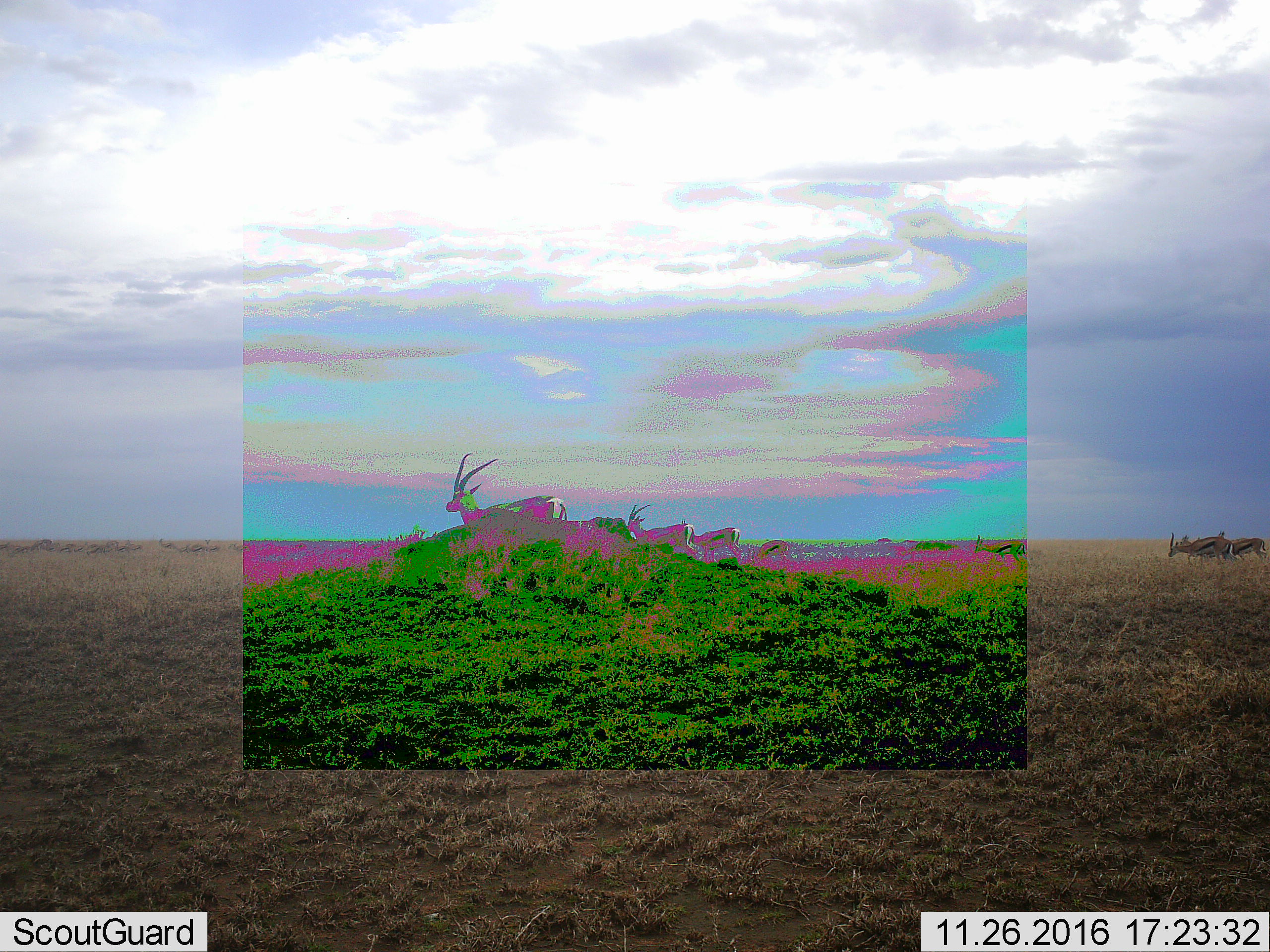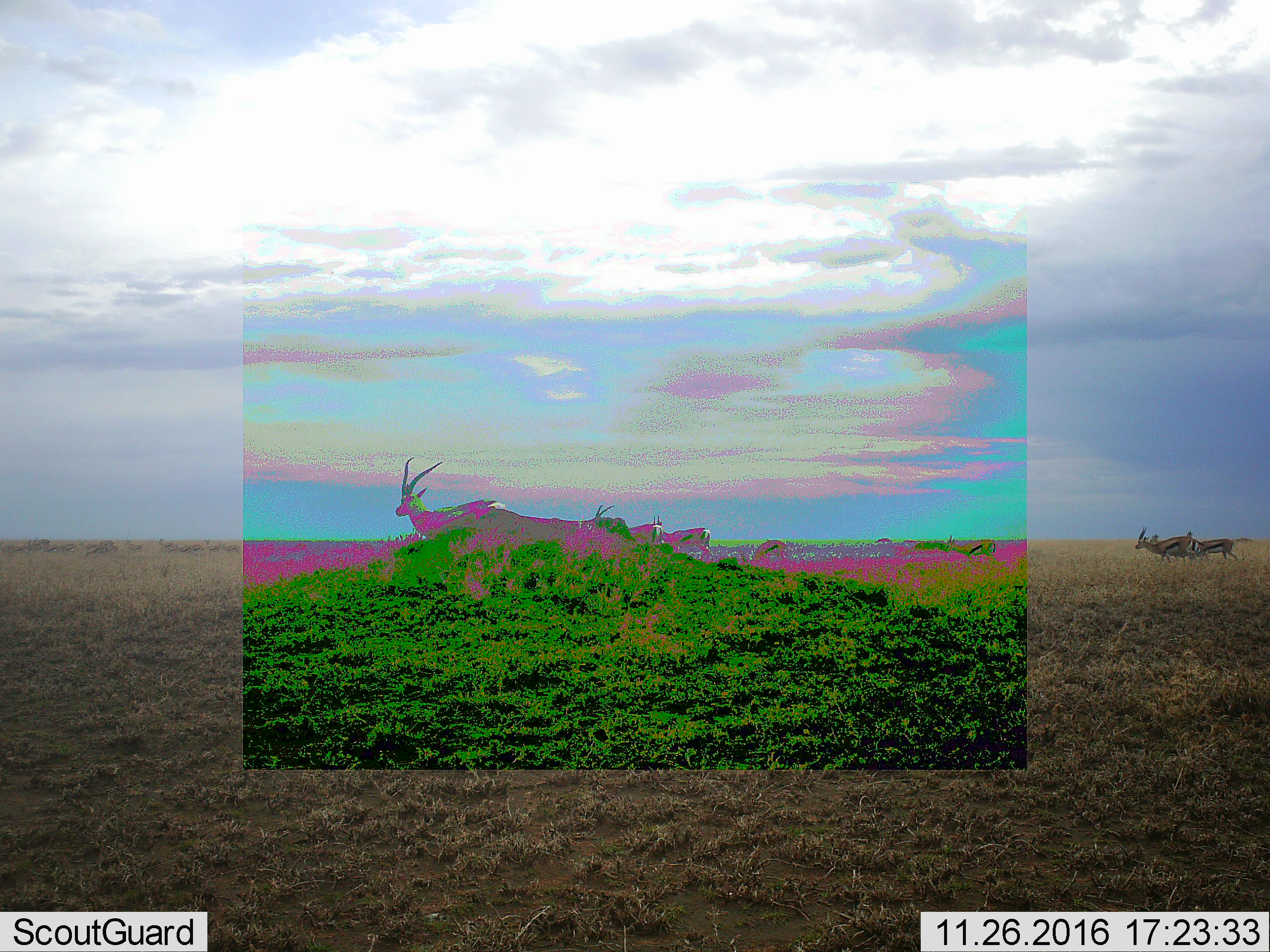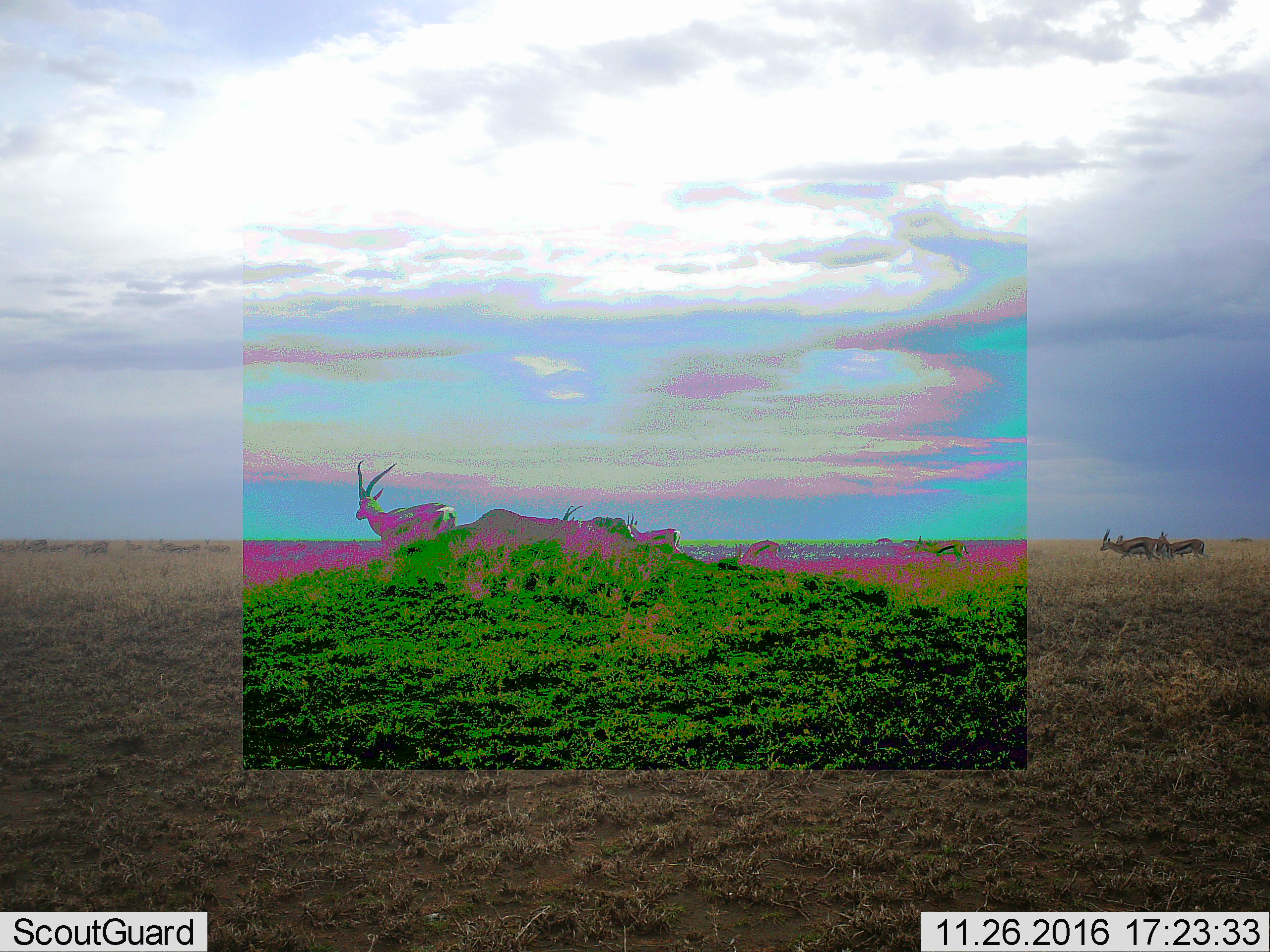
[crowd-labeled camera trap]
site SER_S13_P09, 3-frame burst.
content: unidentified animal